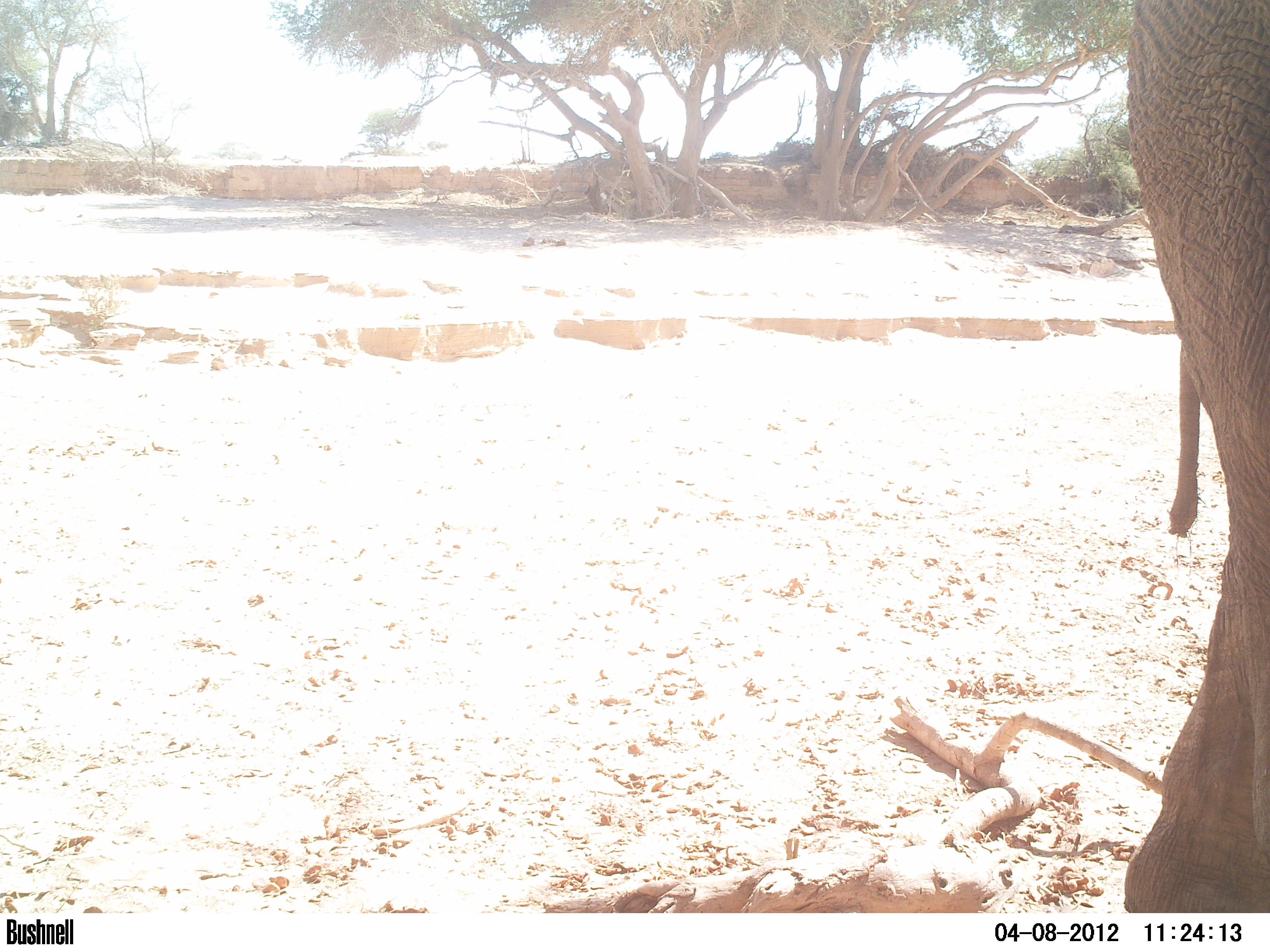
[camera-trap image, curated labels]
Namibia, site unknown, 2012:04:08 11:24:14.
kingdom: Animalia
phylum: Chordata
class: Mammalia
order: Proboscidea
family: Elephantidae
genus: Loxodonta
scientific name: Loxodonta africana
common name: african elephant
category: loxodanta africana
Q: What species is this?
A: Loxodanta africana (african elephant) (Loxodonta africana).